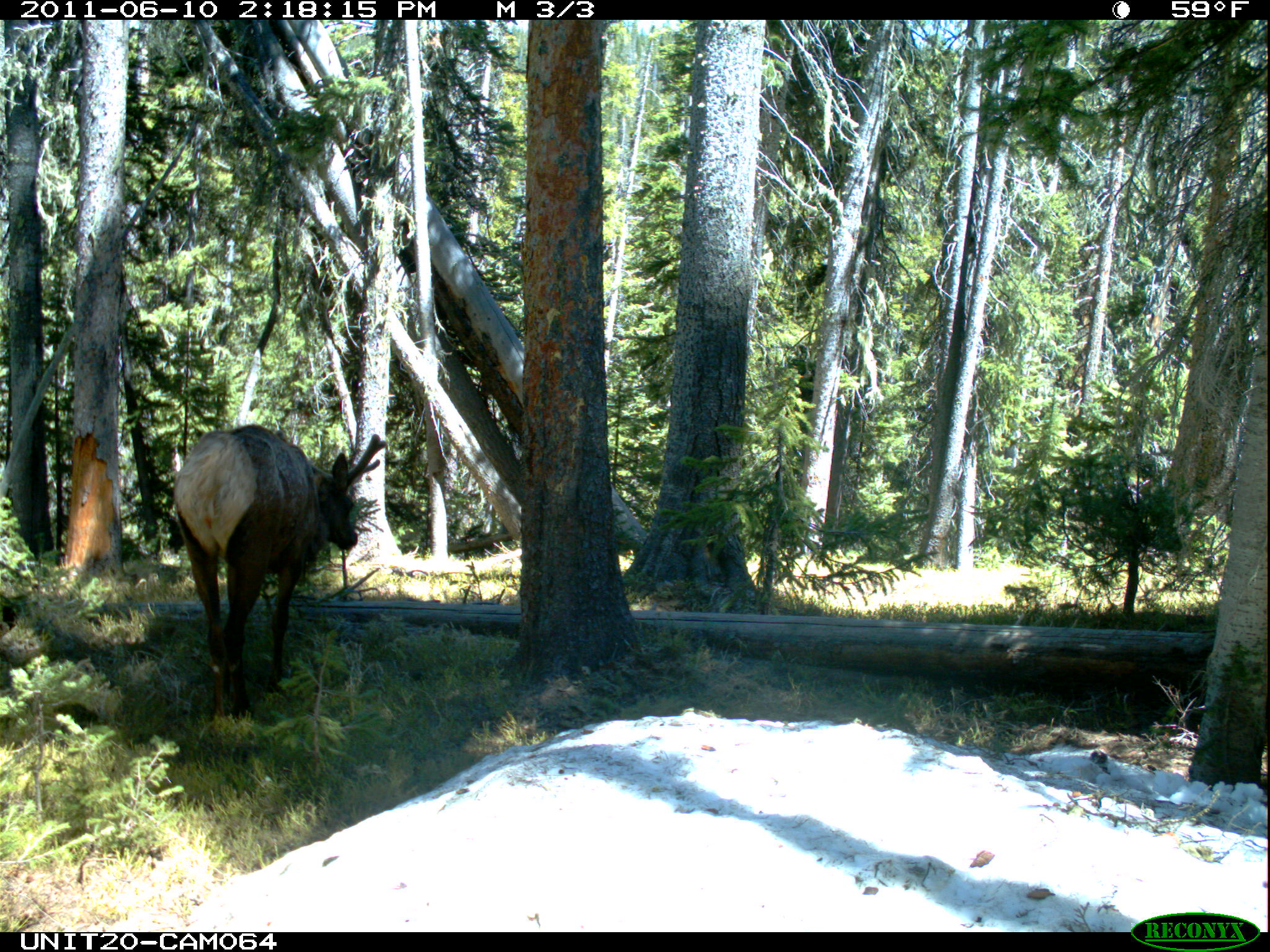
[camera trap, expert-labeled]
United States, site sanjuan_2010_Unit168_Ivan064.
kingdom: Animalia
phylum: Chordata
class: Mammalia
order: Artiodactyla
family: Cervidae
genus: Cervus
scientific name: Cervus elaphus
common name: red deer